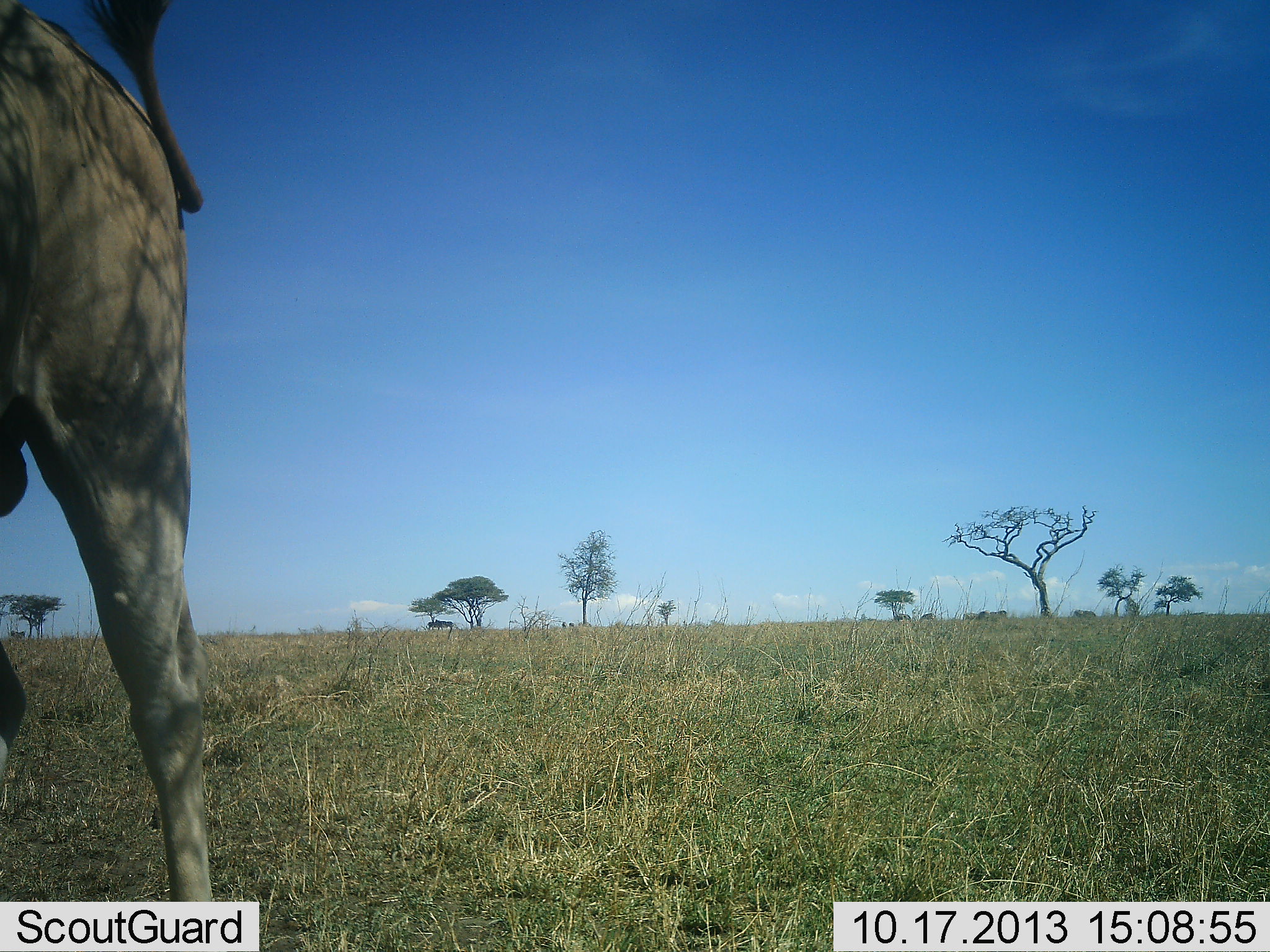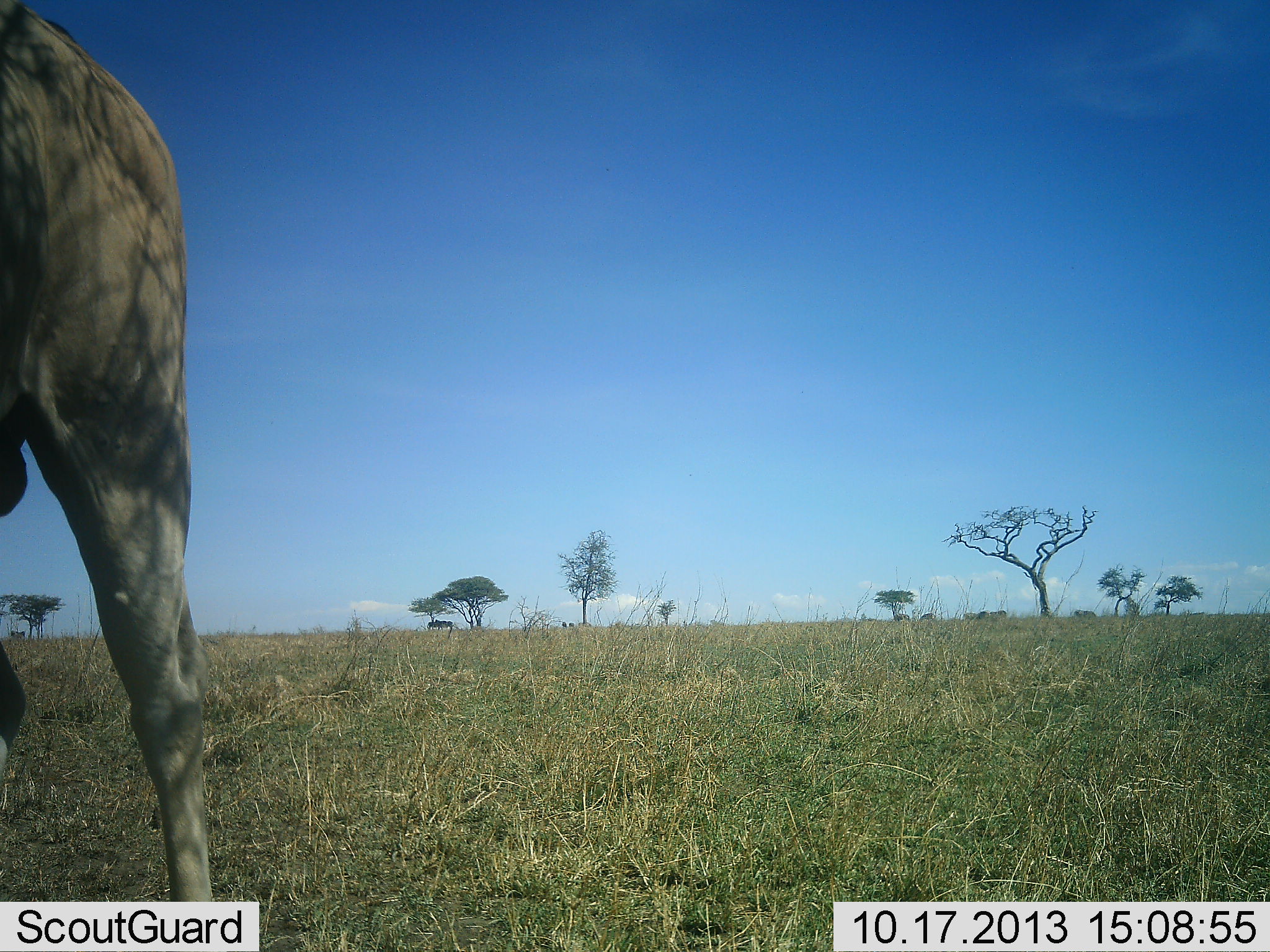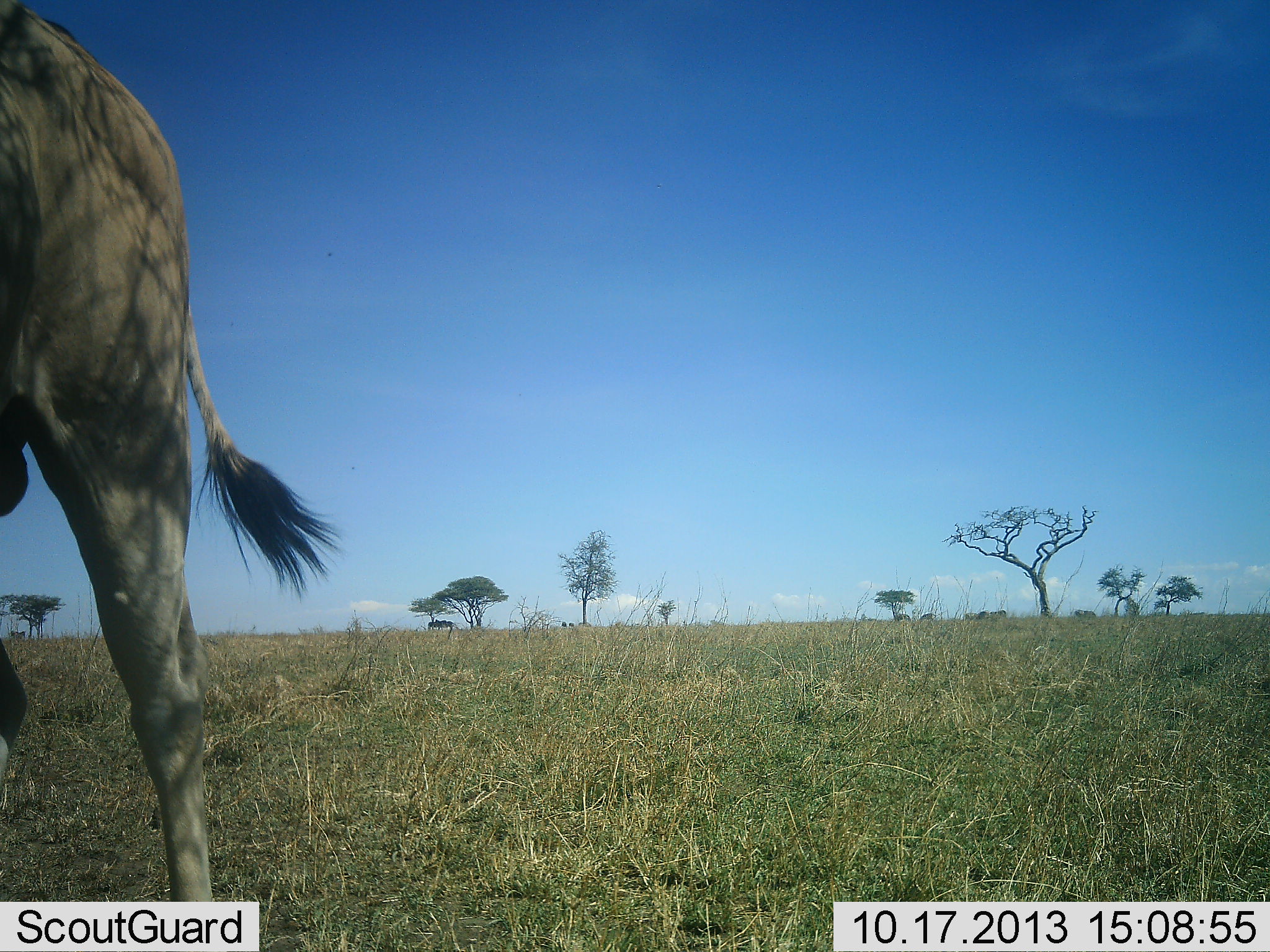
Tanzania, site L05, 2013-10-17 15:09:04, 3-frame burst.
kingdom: Animalia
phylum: Chordata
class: Mammalia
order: Artiodactyla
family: Bovidae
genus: Tragelaphus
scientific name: Tragelaphus oryx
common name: eland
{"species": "eland (Tragelaphus oryx)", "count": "1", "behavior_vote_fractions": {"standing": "100%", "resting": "0%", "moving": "0%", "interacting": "0%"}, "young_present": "0%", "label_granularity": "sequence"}